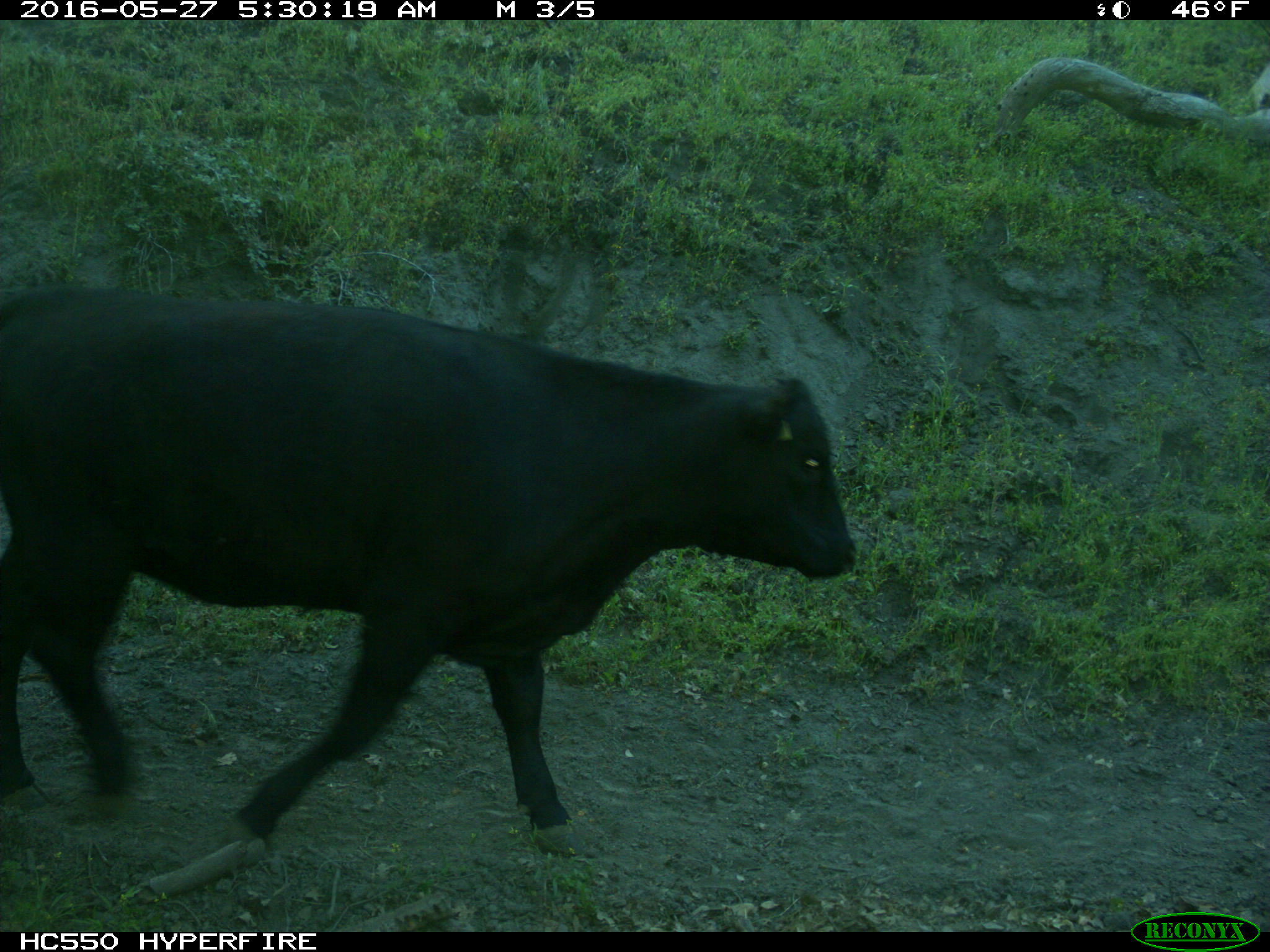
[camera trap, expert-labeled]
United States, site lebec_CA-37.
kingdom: Animalia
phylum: Chordata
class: Mammalia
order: Artiodactyla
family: Bovidae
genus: Bos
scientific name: Bos taurus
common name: domestic cow